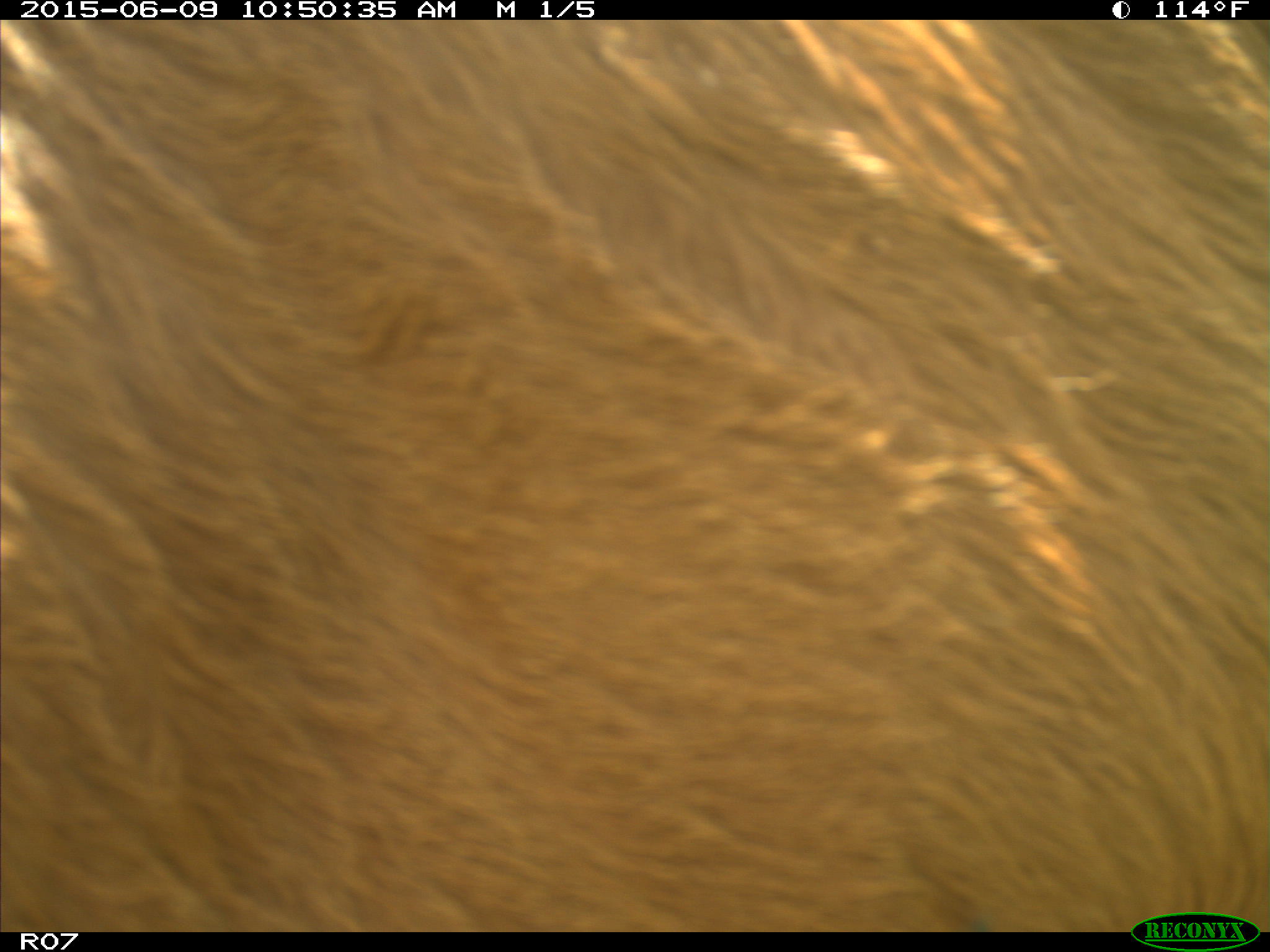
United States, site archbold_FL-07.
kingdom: Animalia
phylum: Chordata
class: Mammalia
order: Artiodactyla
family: Bovidae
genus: Bos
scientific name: Bos taurus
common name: domestic cow